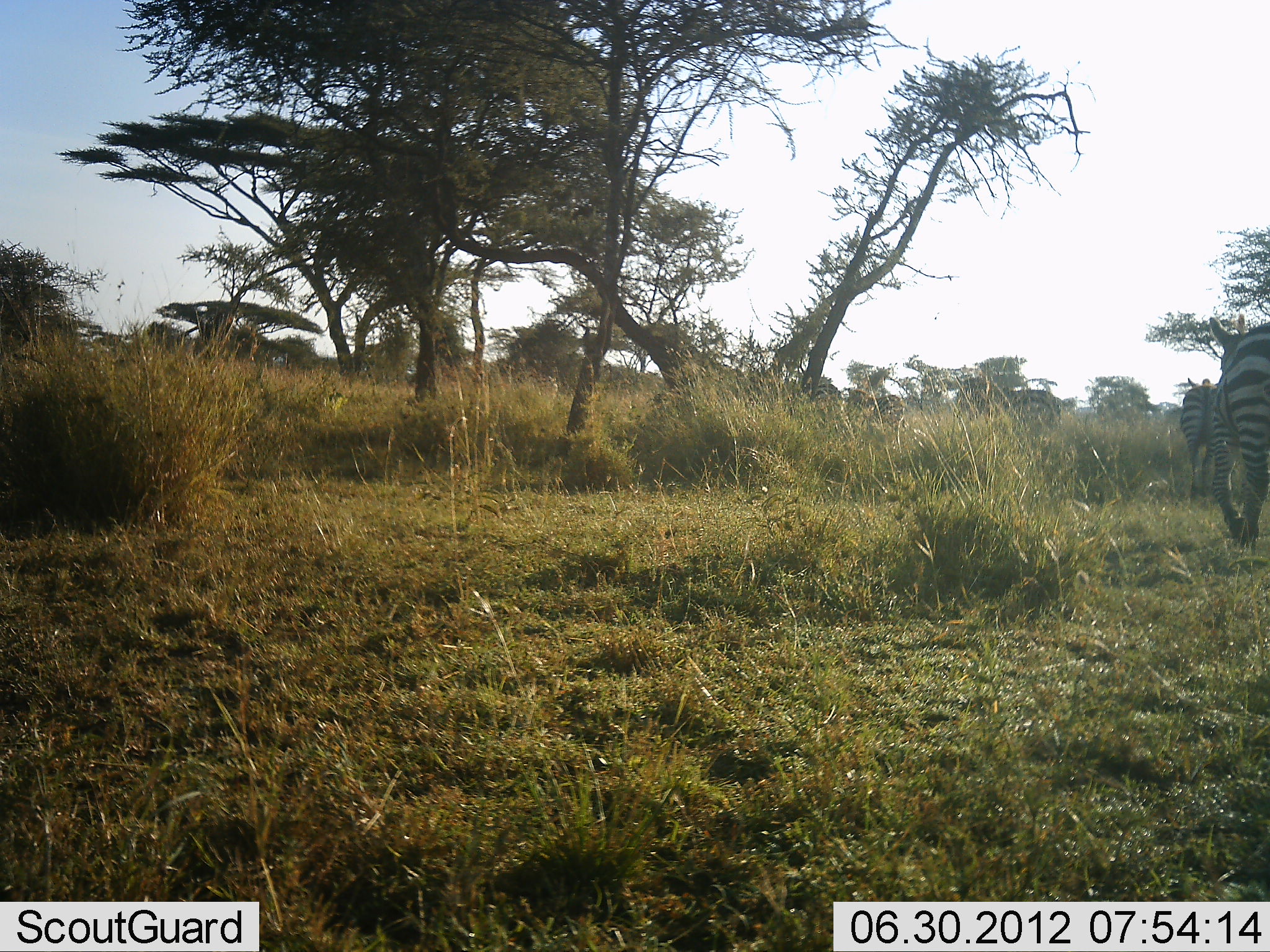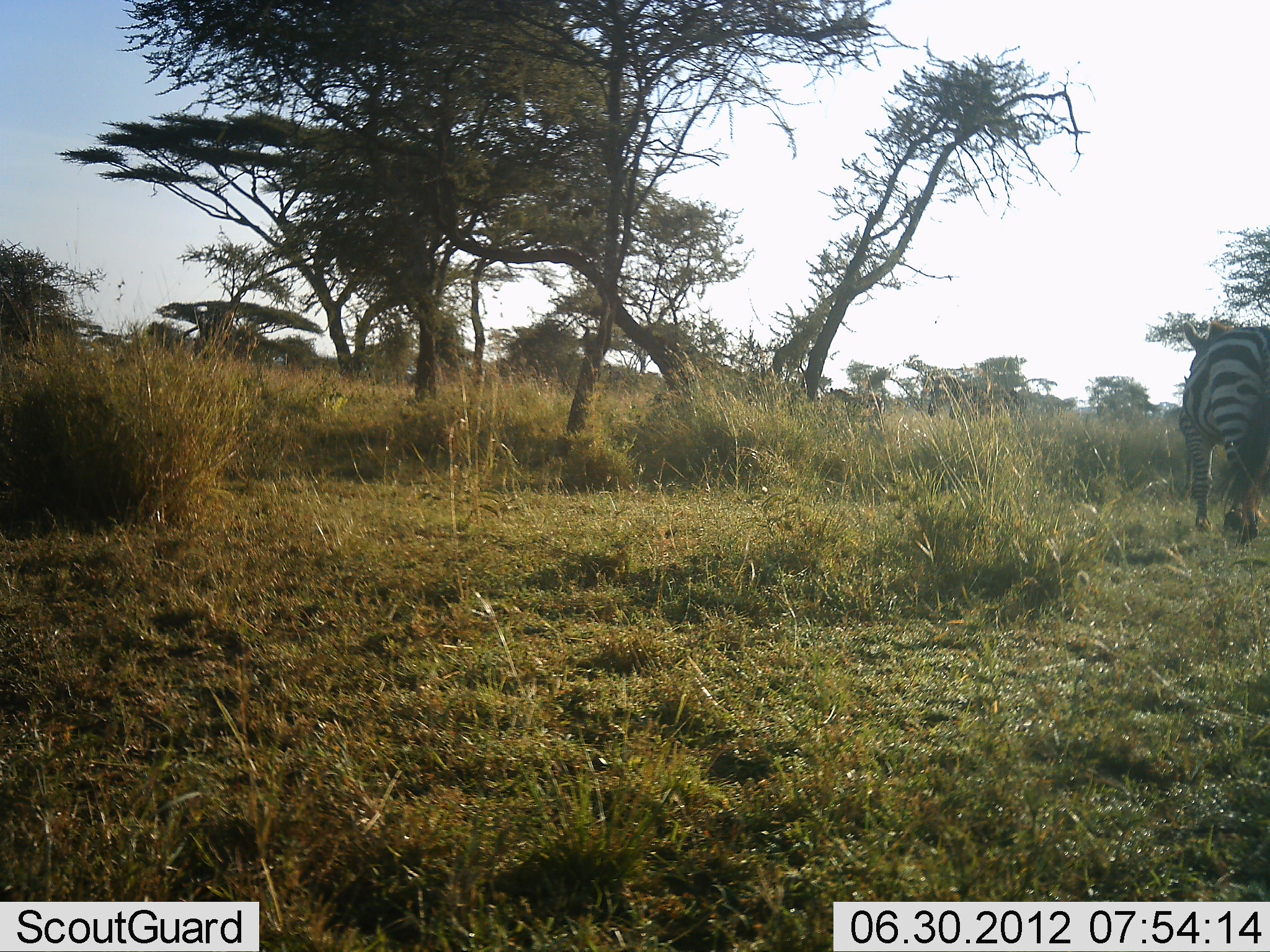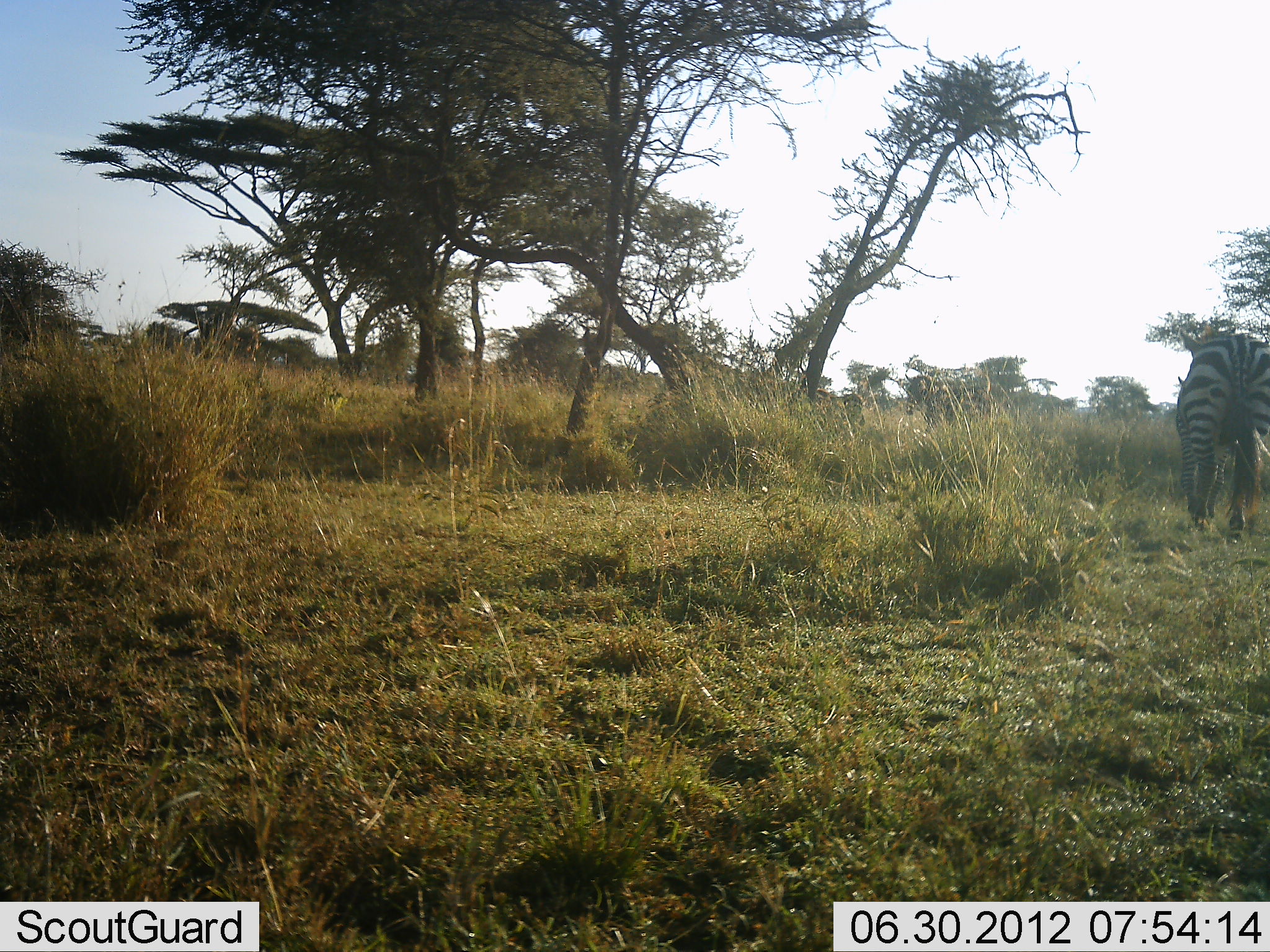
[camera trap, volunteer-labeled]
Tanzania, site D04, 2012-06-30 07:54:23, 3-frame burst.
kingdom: Animalia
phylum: Chordata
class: Mammalia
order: Perissodactyla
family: Equidae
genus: Equus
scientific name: Equus quagga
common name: plains zebra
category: zebra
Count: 4.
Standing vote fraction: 20%.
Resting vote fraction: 0%.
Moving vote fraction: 100%.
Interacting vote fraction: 0%.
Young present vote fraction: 10%.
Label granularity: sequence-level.